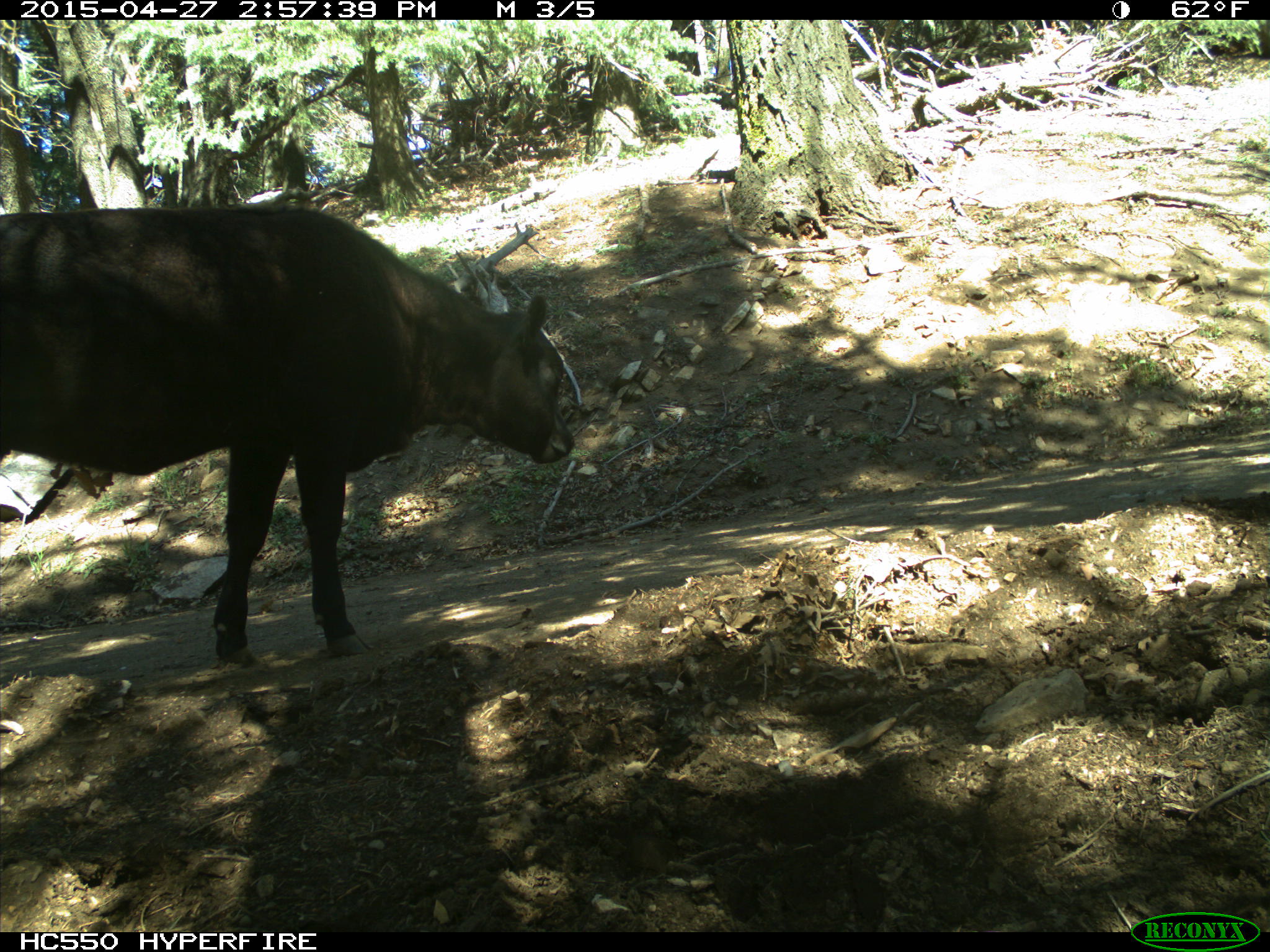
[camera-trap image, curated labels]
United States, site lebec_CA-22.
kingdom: Animalia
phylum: Chordata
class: Mammalia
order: Artiodactyla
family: Bovidae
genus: Bos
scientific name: Bos taurus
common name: domestic cow